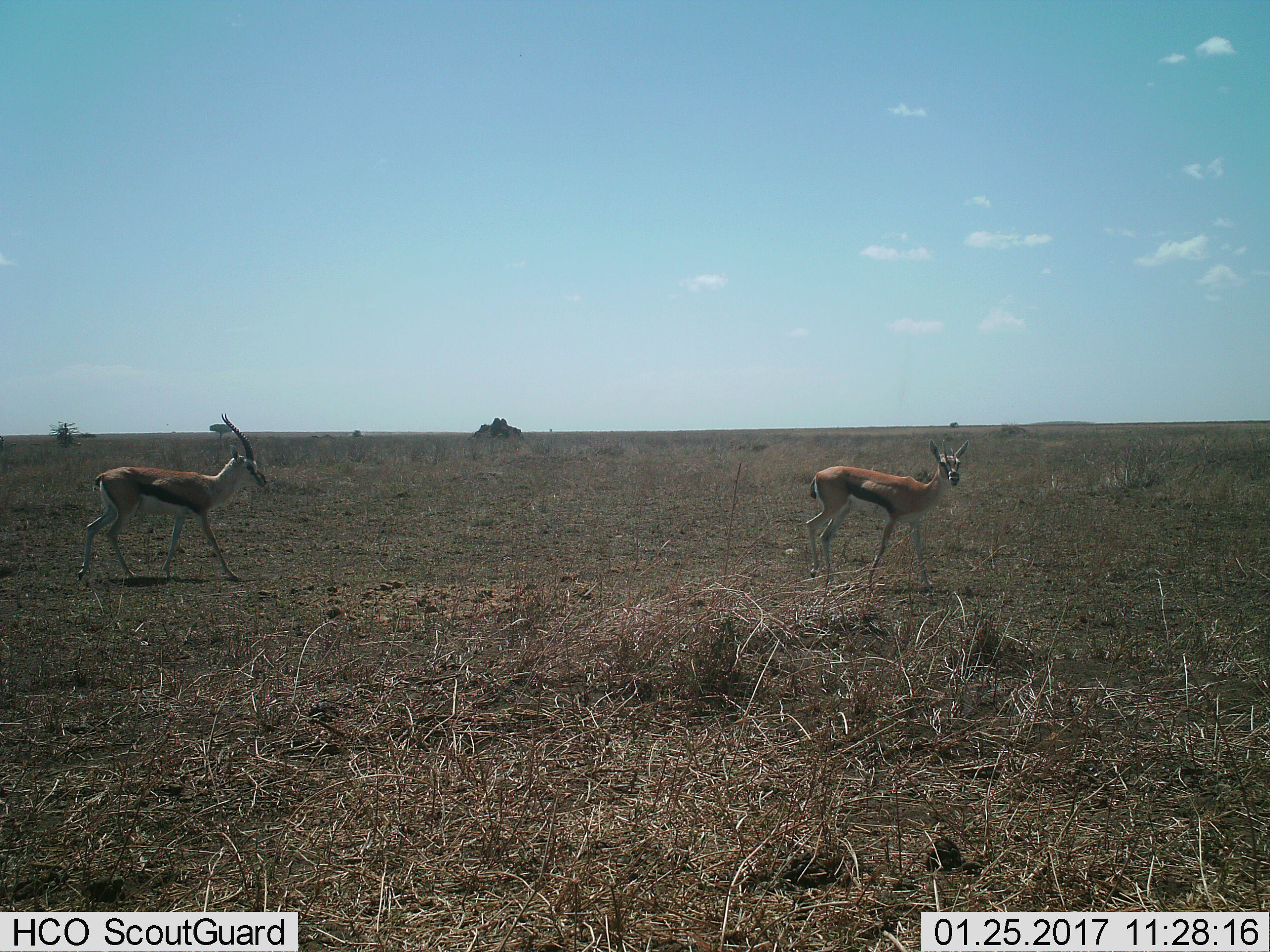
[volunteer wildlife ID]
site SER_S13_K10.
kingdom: Animalia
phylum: Chordata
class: Mammalia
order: Artiodactyla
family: Bovidae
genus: Eudorcas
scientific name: Eudorcas thomsonii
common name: thomson's gazelle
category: gazellethomsons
Gazellethomsons (thomson's gazelle) (Eudorcas thomsonii), count 2. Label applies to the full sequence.